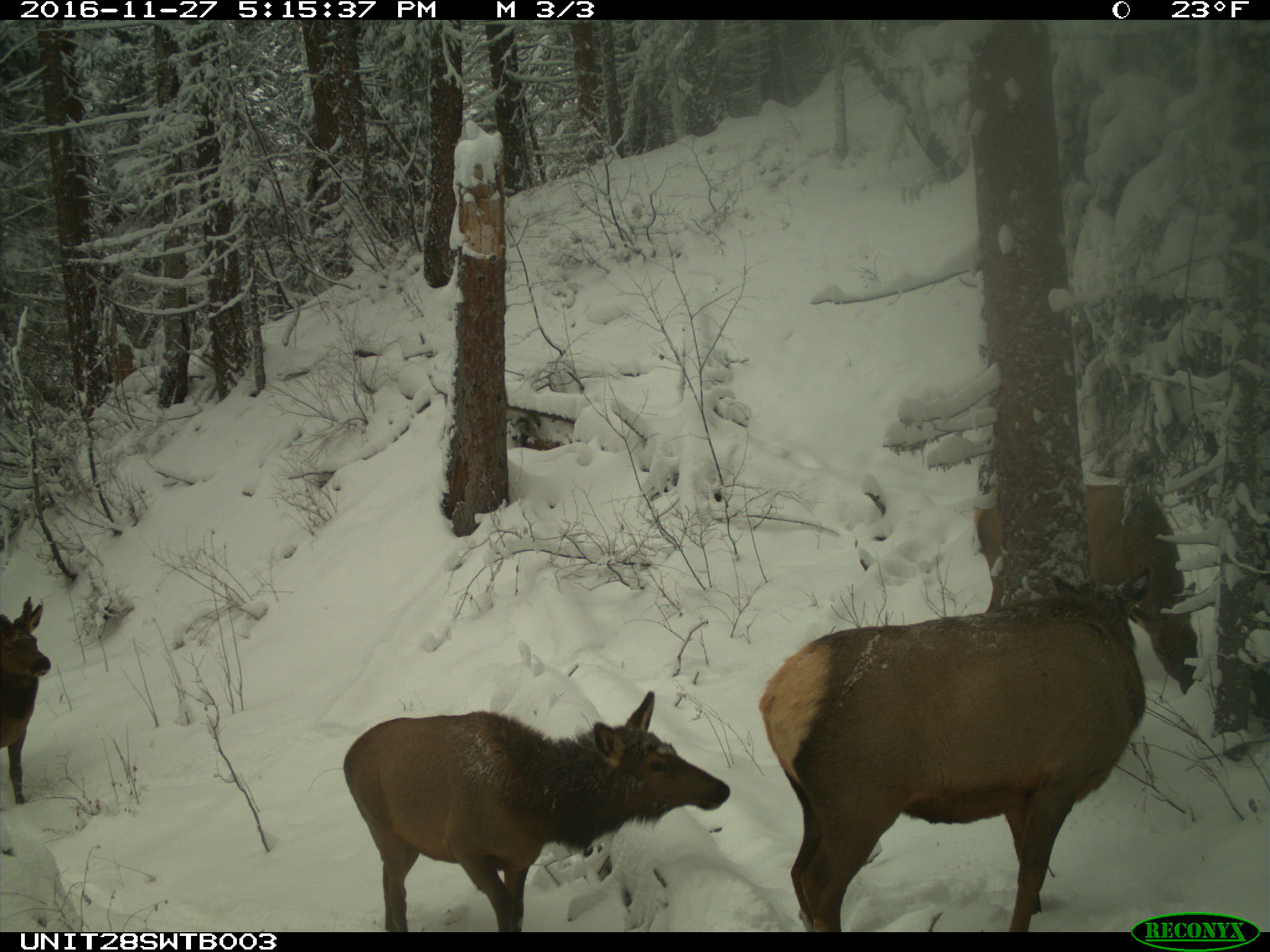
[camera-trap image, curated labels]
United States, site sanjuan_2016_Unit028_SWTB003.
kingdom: Animalia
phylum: Chordata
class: Mammalia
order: Artiodactyla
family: Cervidae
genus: Cervus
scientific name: Cervus elaphus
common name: red deer